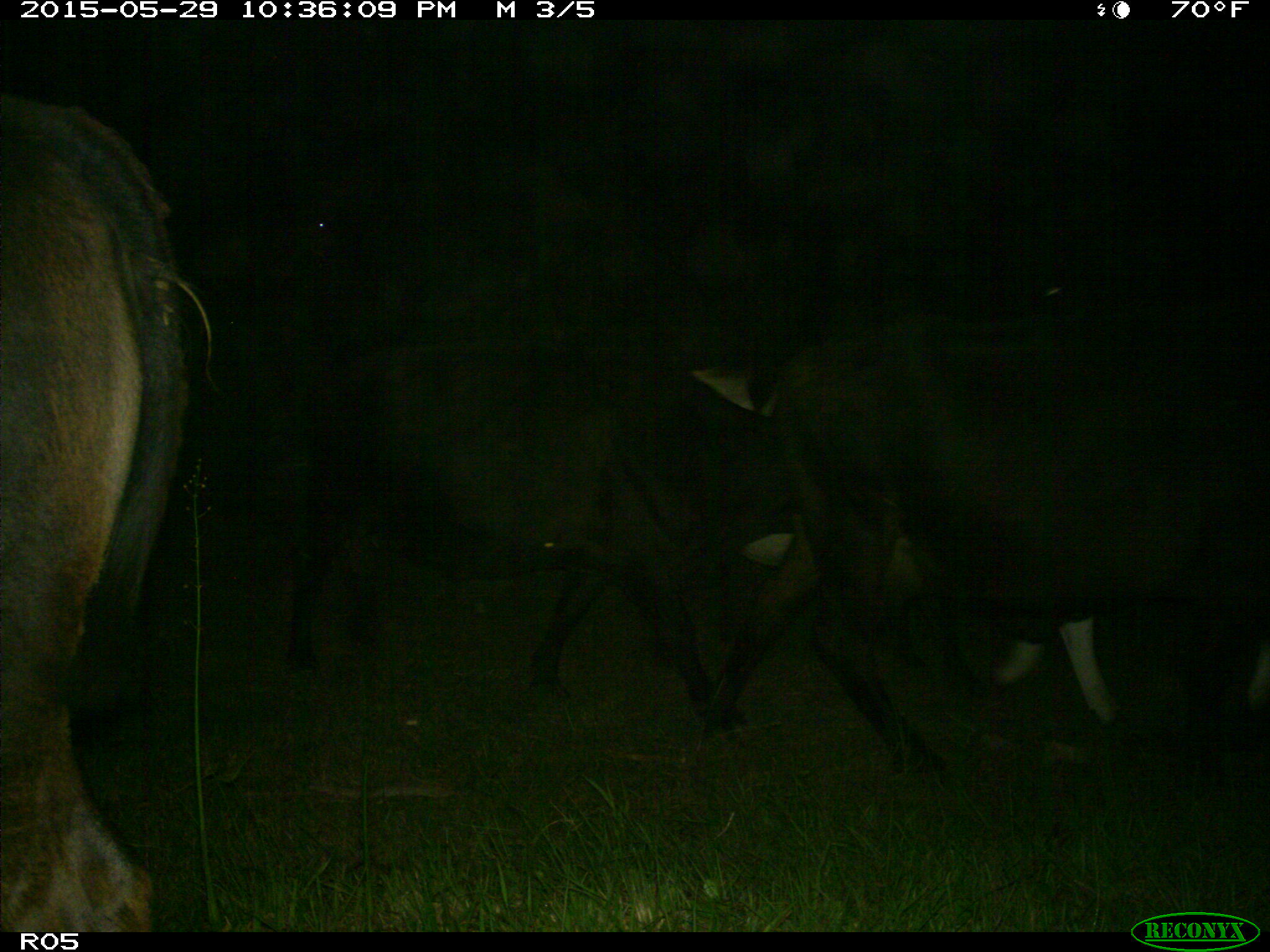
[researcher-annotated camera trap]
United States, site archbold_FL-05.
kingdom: Animalia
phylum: Chordata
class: Mammalia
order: Artiodactyla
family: Bovidae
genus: Bos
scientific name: Bos taurus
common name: domestic cow